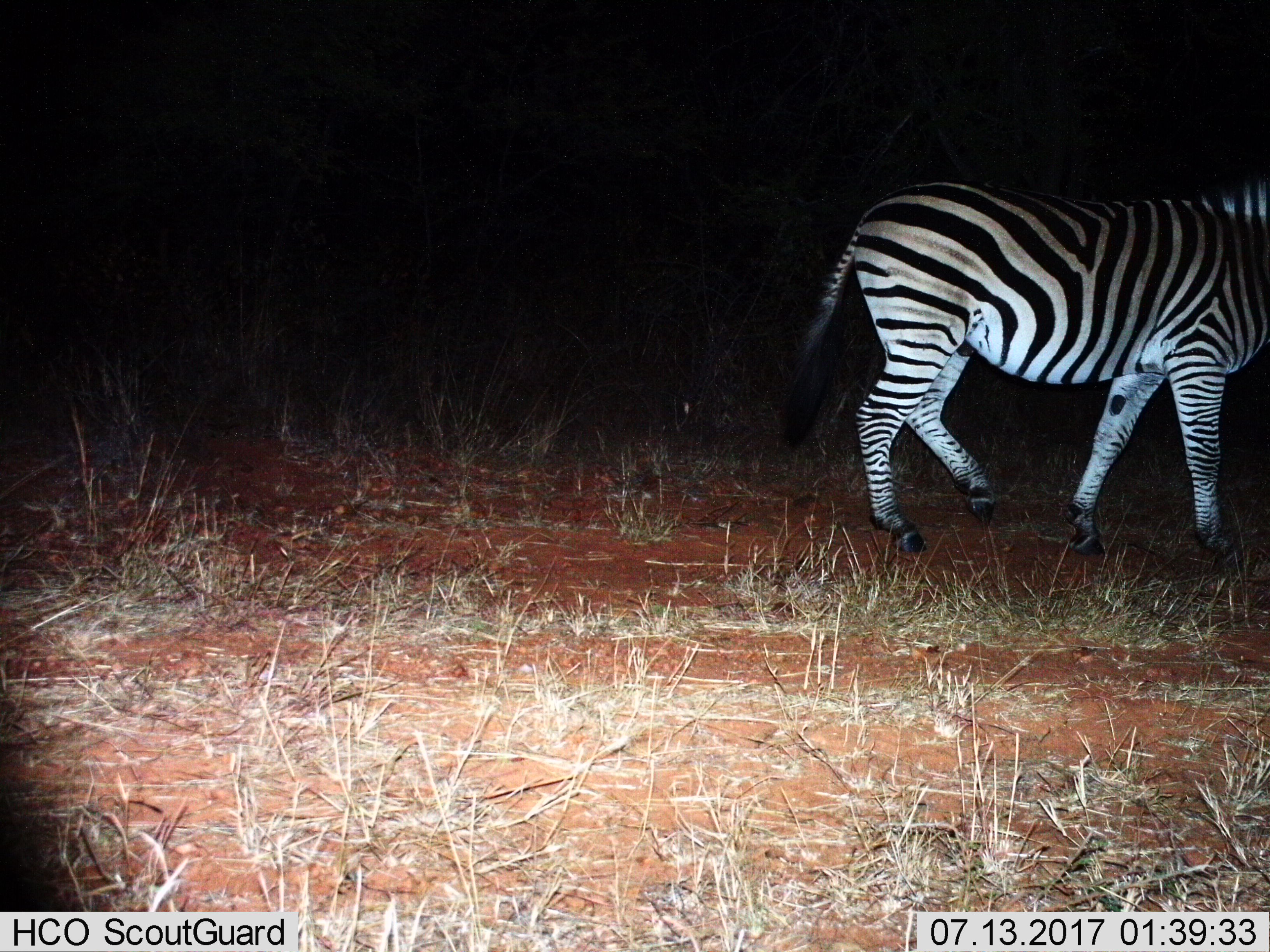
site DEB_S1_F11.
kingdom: Animalia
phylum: Chordata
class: Mammalia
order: Perissodactyla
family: Equidae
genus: Equus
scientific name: Equus quagga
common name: plains zebra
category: zebraplains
Zebraplains (plains zebra) (Equus quagga), count 1. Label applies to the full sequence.